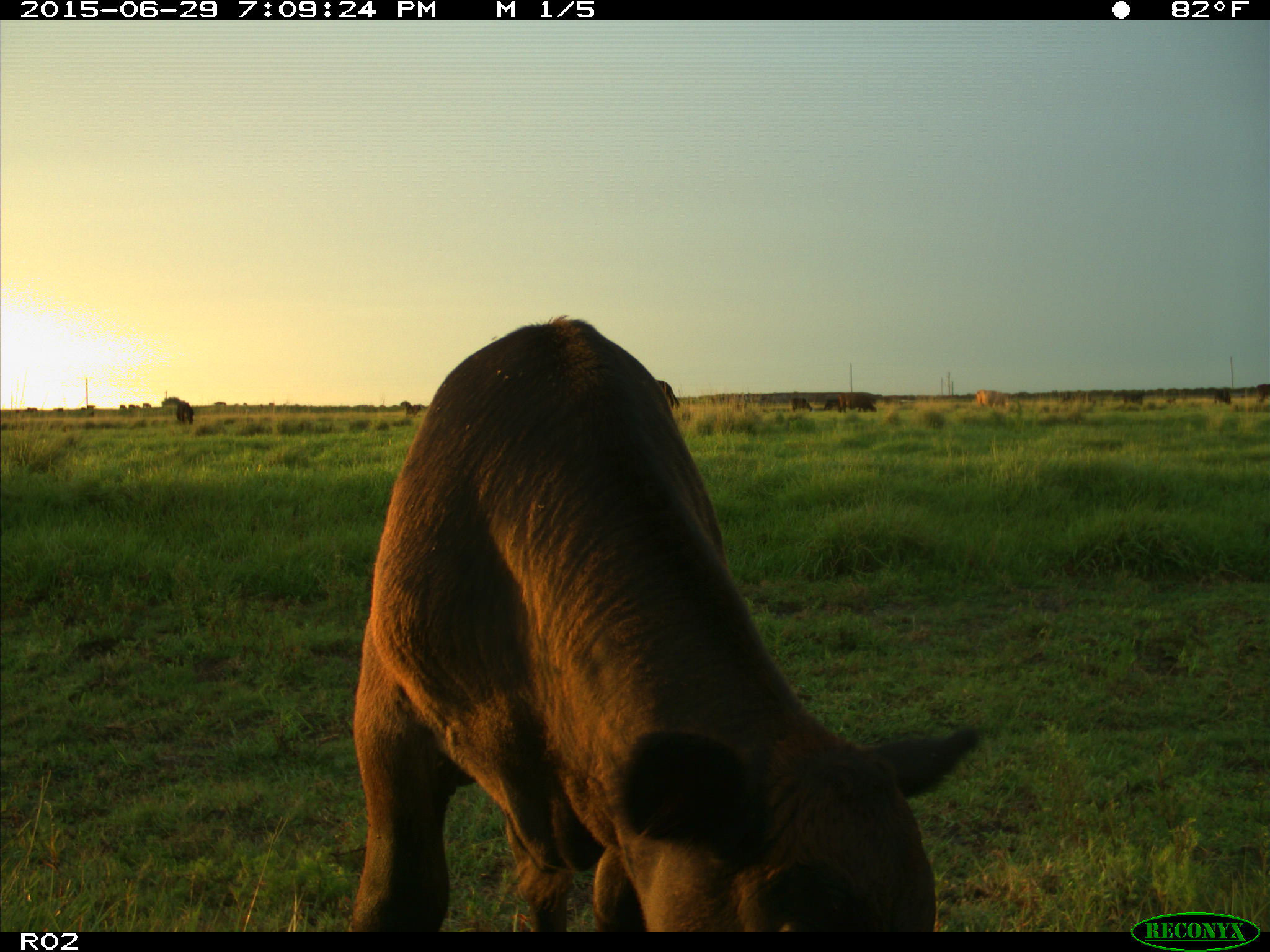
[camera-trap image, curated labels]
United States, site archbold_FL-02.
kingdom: Animalia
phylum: Chordata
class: Mammalia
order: Artiodactyla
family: Bovidae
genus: Bos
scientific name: Bos taurus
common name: domestic cow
Bos taurus (domestic cow).